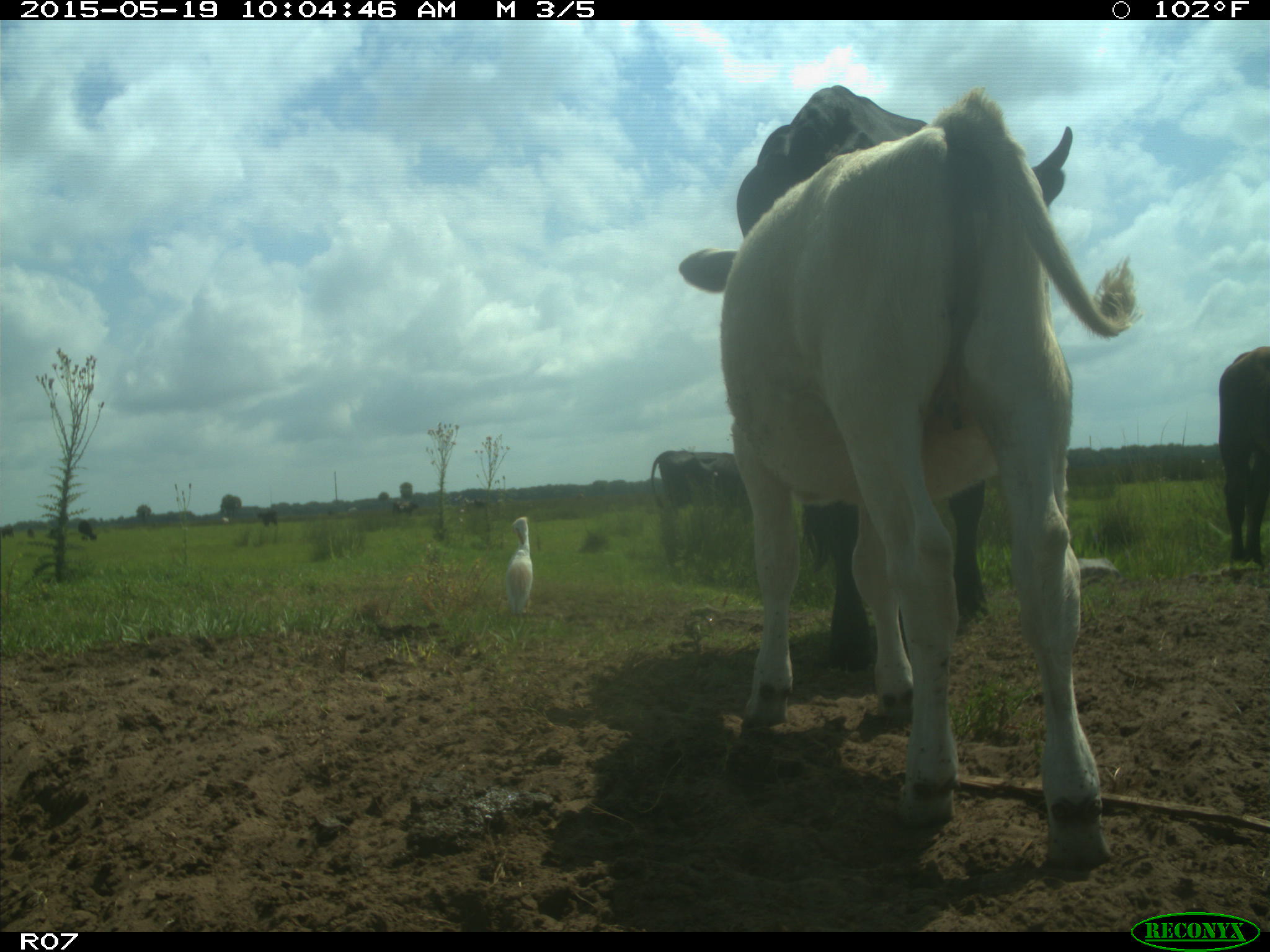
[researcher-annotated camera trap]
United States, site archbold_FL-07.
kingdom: Animalia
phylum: Chordata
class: Mammalia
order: Artiodactyla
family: Bovidae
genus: Bos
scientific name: Bos taurus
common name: domestic cow